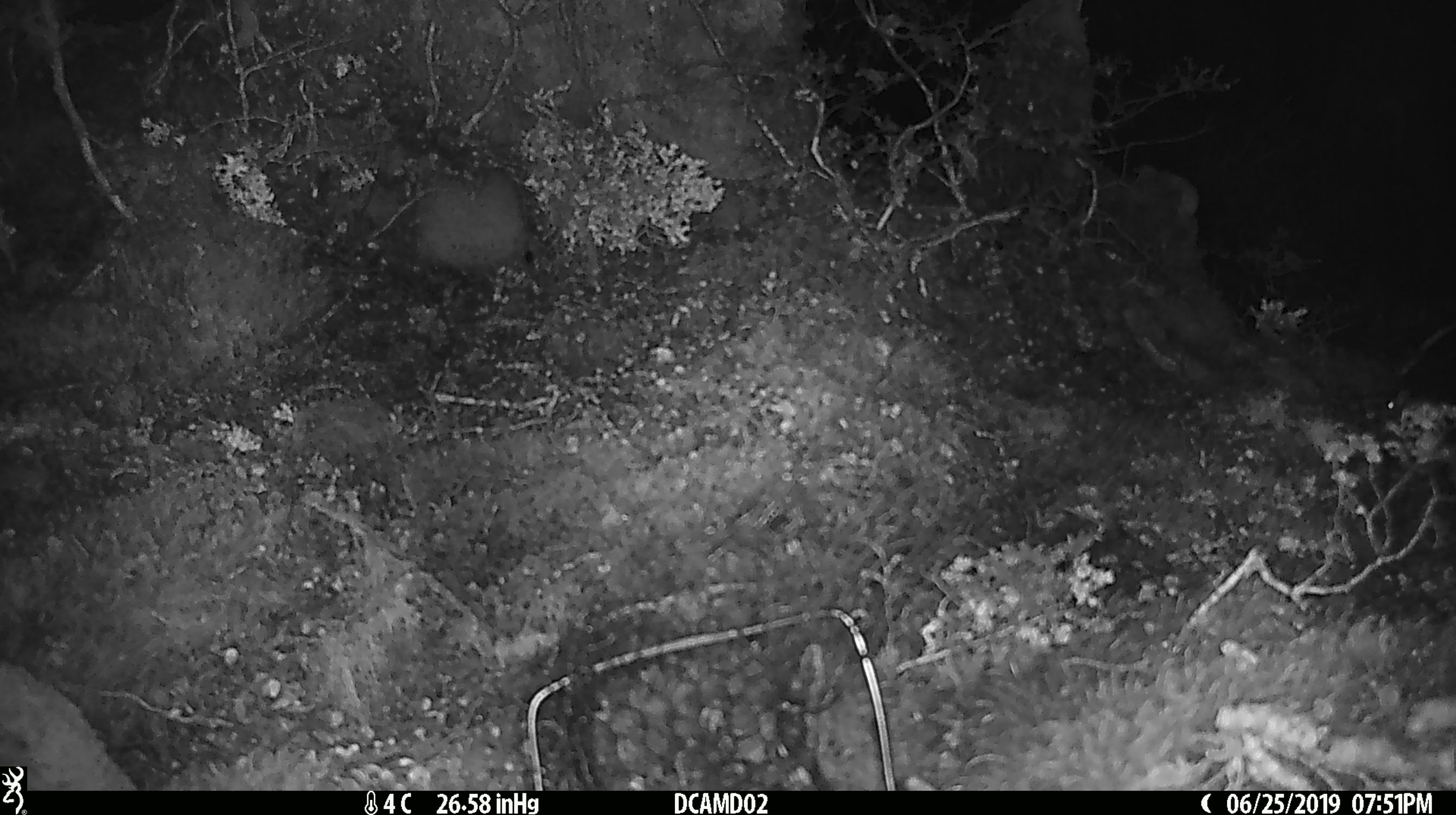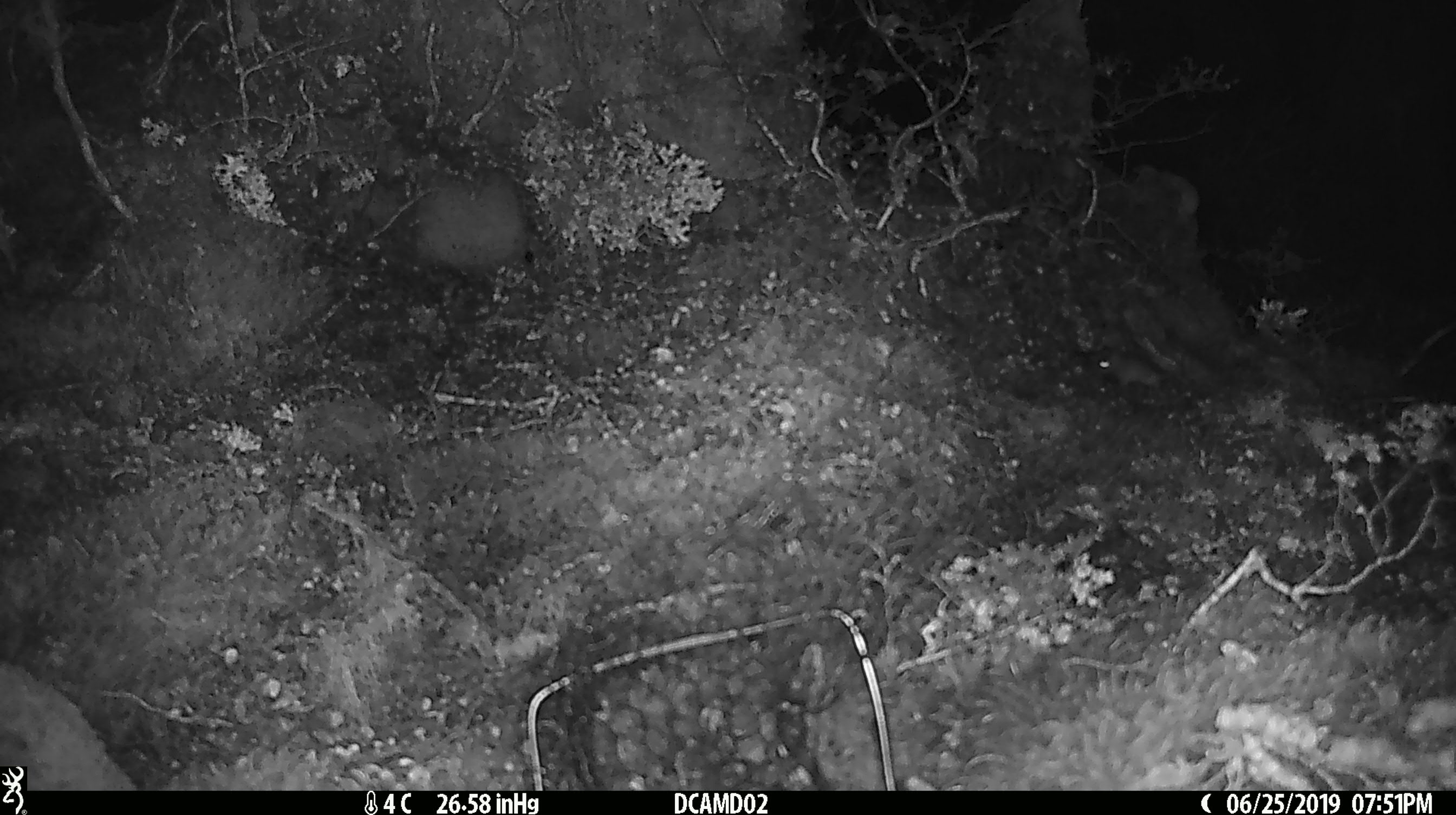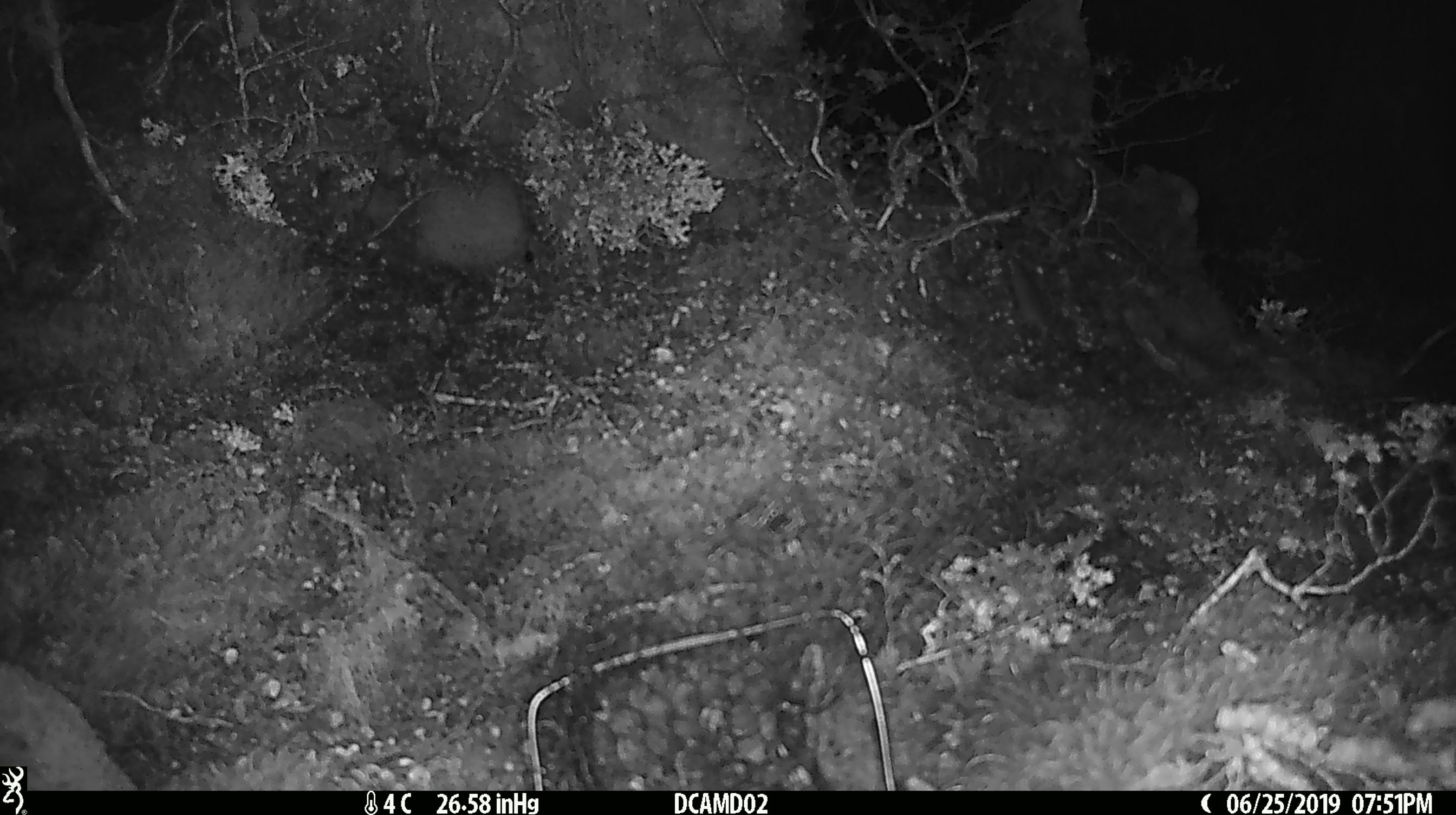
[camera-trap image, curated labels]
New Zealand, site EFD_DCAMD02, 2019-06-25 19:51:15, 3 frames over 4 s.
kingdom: Animalia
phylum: Chordata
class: Mammalia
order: Rodentia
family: Muridae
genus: Mus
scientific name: Mus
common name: mouse